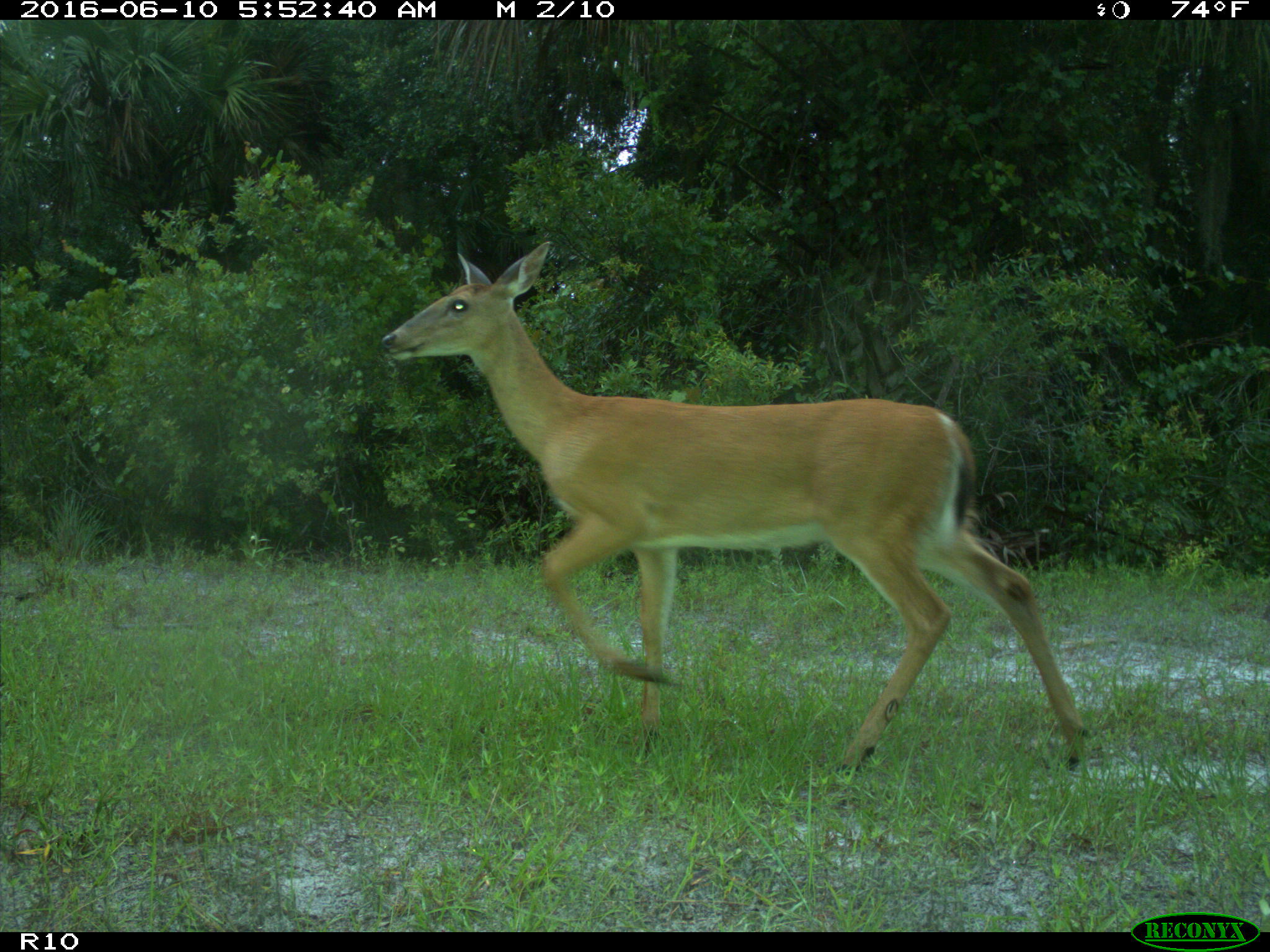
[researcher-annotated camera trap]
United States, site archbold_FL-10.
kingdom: Animalia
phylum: Chordata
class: Mammalia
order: Artiodactyla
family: Cervidae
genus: Odocoileus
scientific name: Odocoileus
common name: deer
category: unidentified deer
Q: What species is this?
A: Unidentified deer (deer) (Odocoileus).